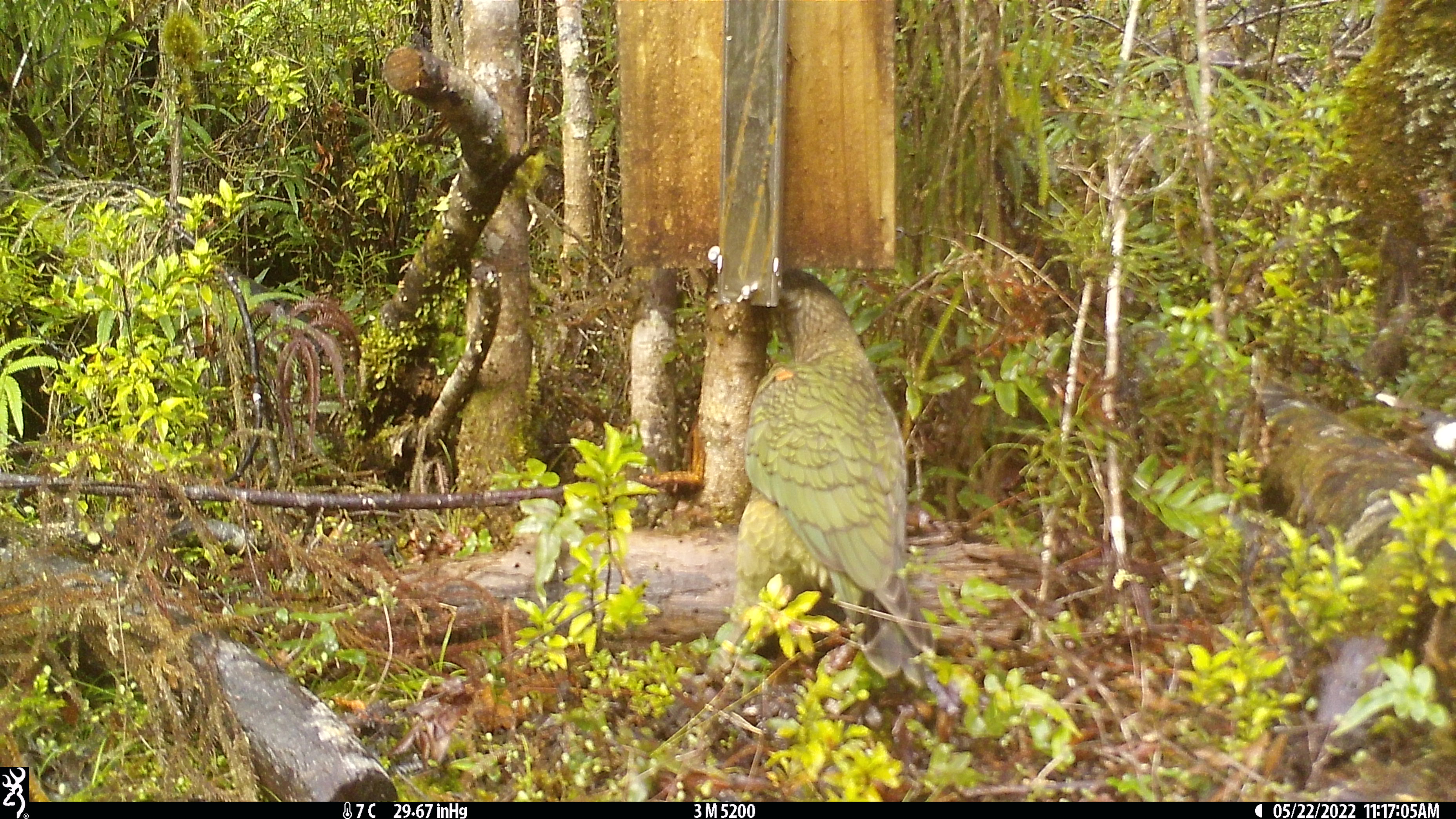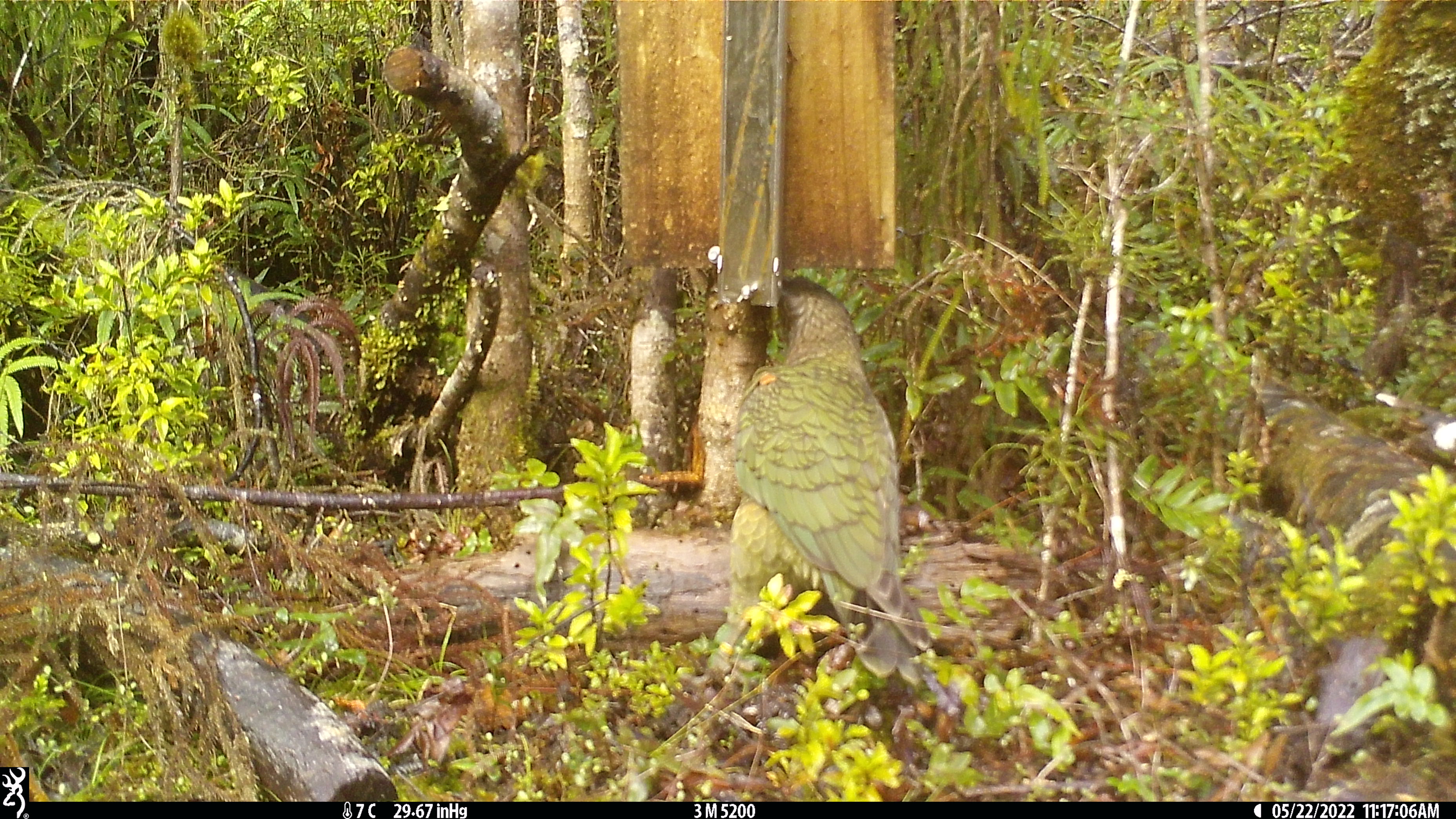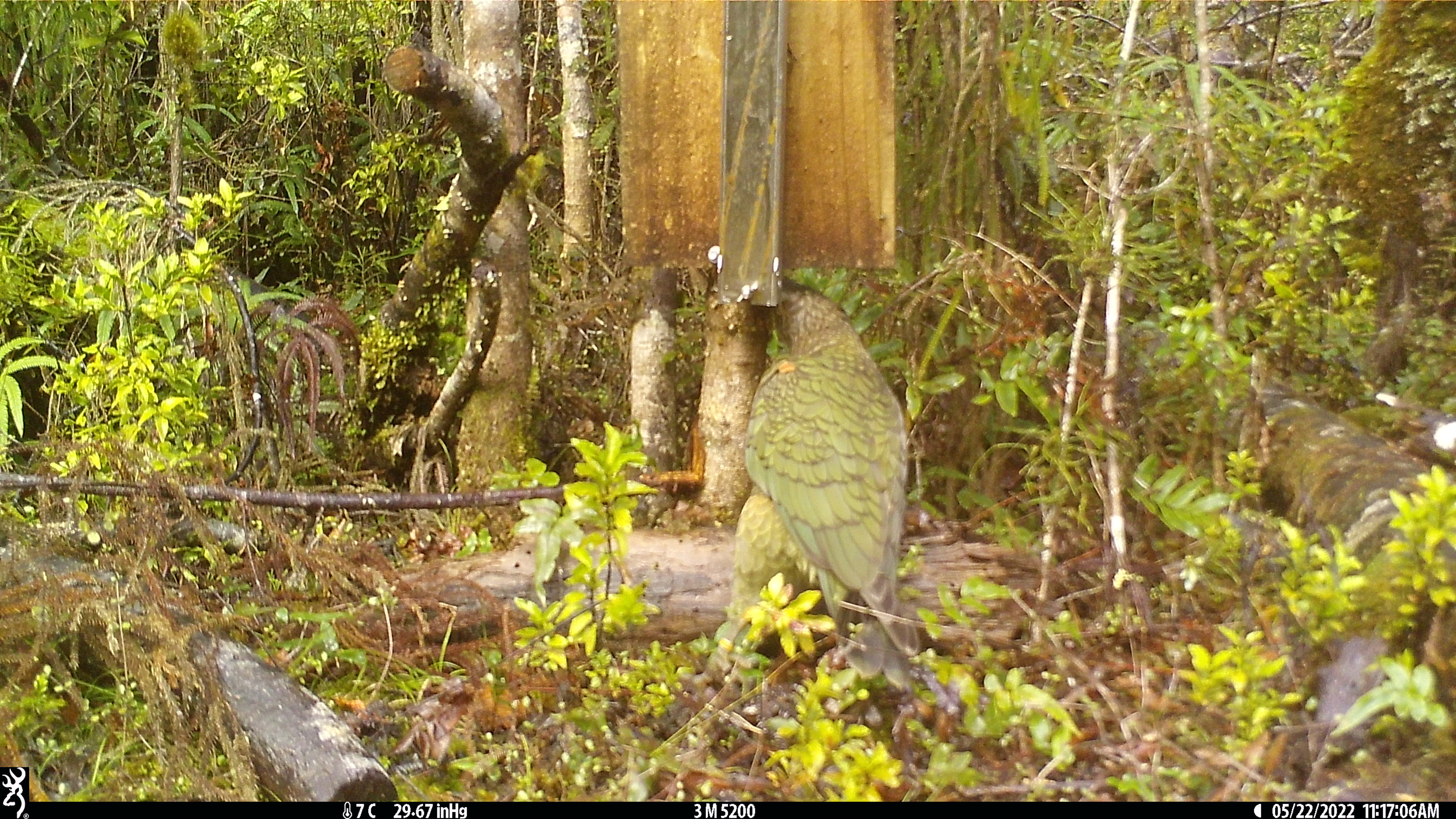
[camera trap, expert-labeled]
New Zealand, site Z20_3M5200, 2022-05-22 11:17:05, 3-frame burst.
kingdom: Animalia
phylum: Chordata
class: Aves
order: Psittaciformes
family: Strigopidae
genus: Nestor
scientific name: Nestor notabilis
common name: kea